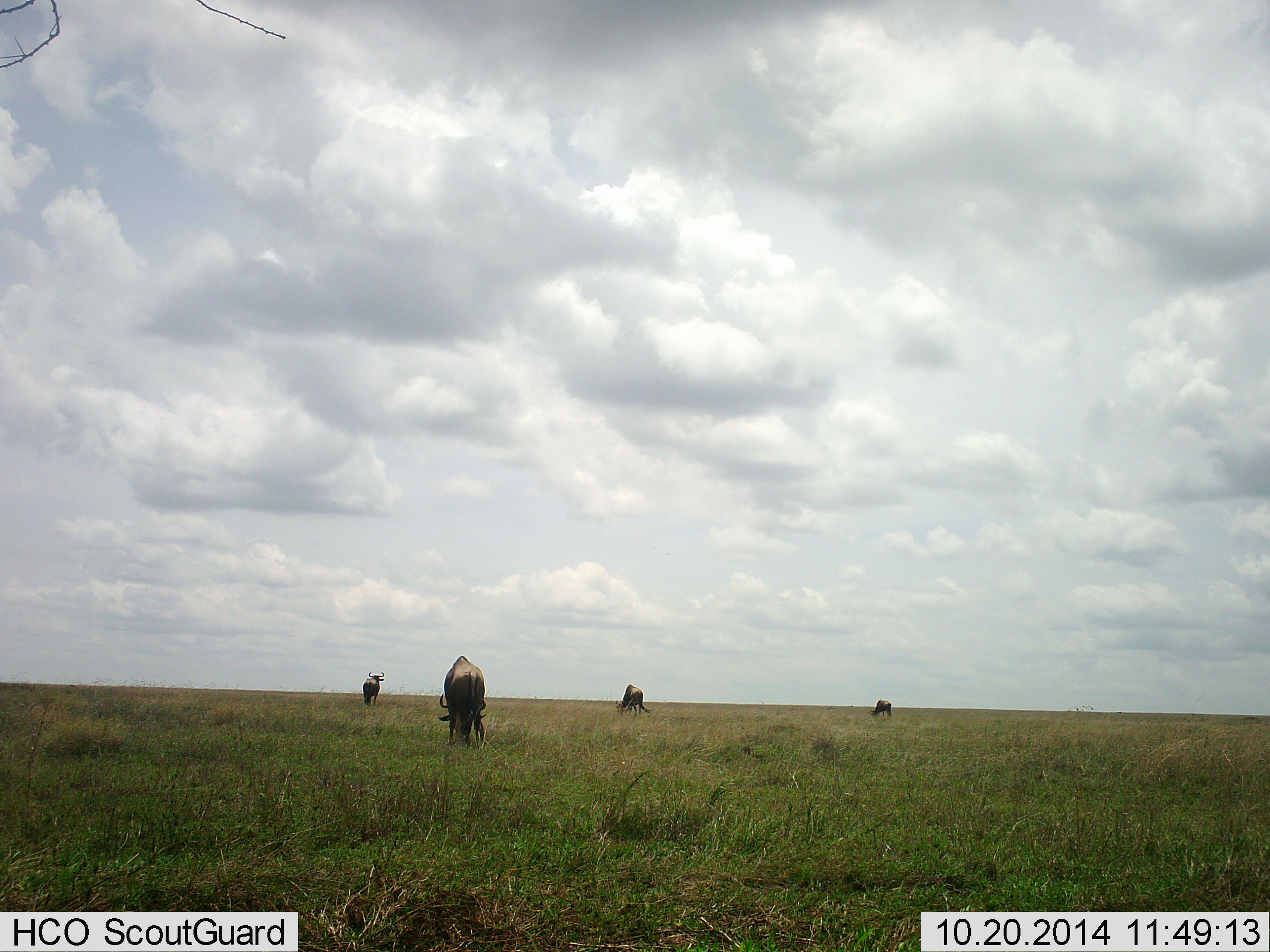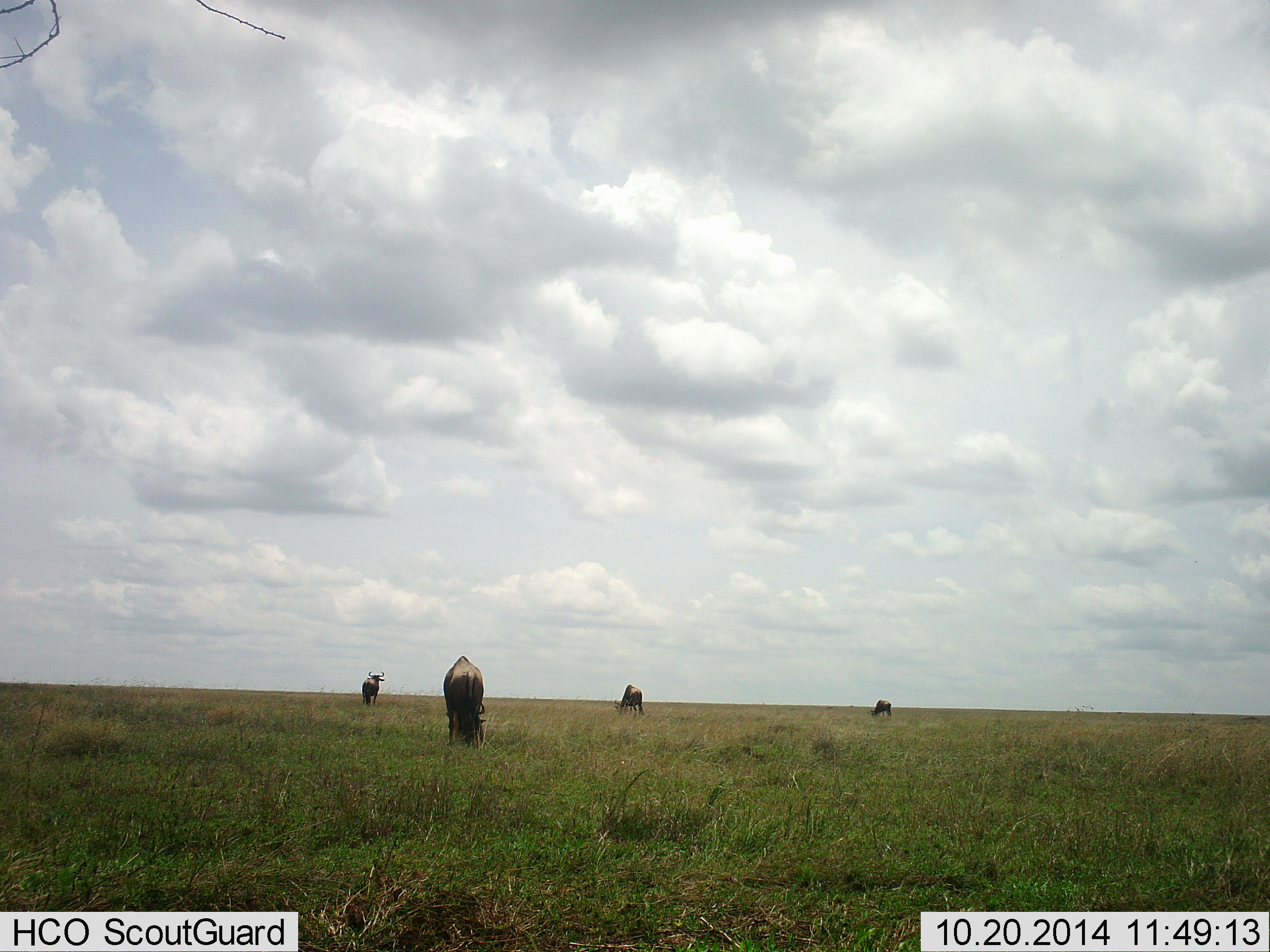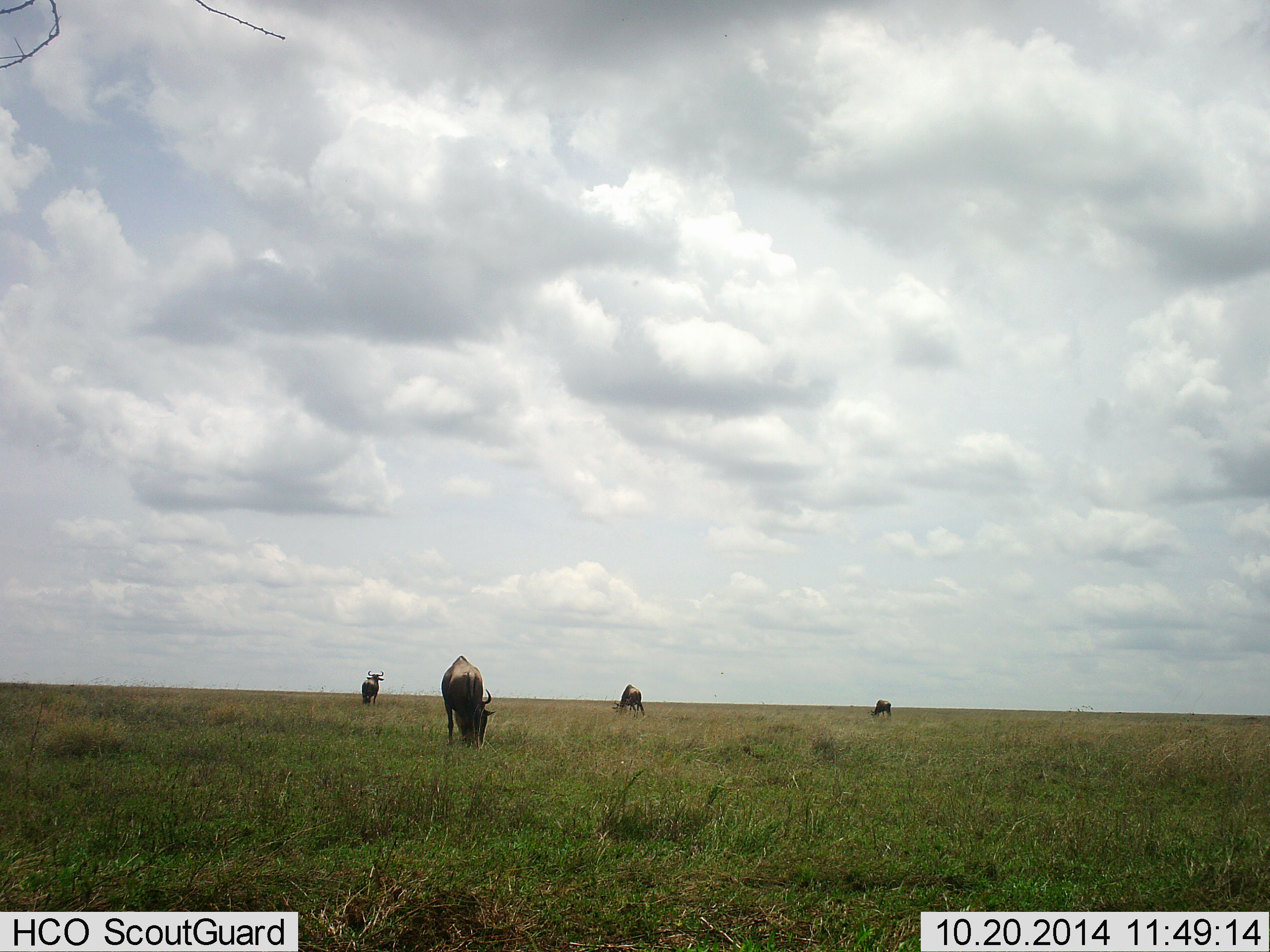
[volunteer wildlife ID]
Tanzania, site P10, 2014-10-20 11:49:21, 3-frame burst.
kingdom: Animalia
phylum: Chordata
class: Mammalia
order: Artiodactyla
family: Bovidae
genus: Connochaetes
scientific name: Connochaetes taurinus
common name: blue wildebeest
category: wildebeest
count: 4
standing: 40%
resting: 0%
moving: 0%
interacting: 0%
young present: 0%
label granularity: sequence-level